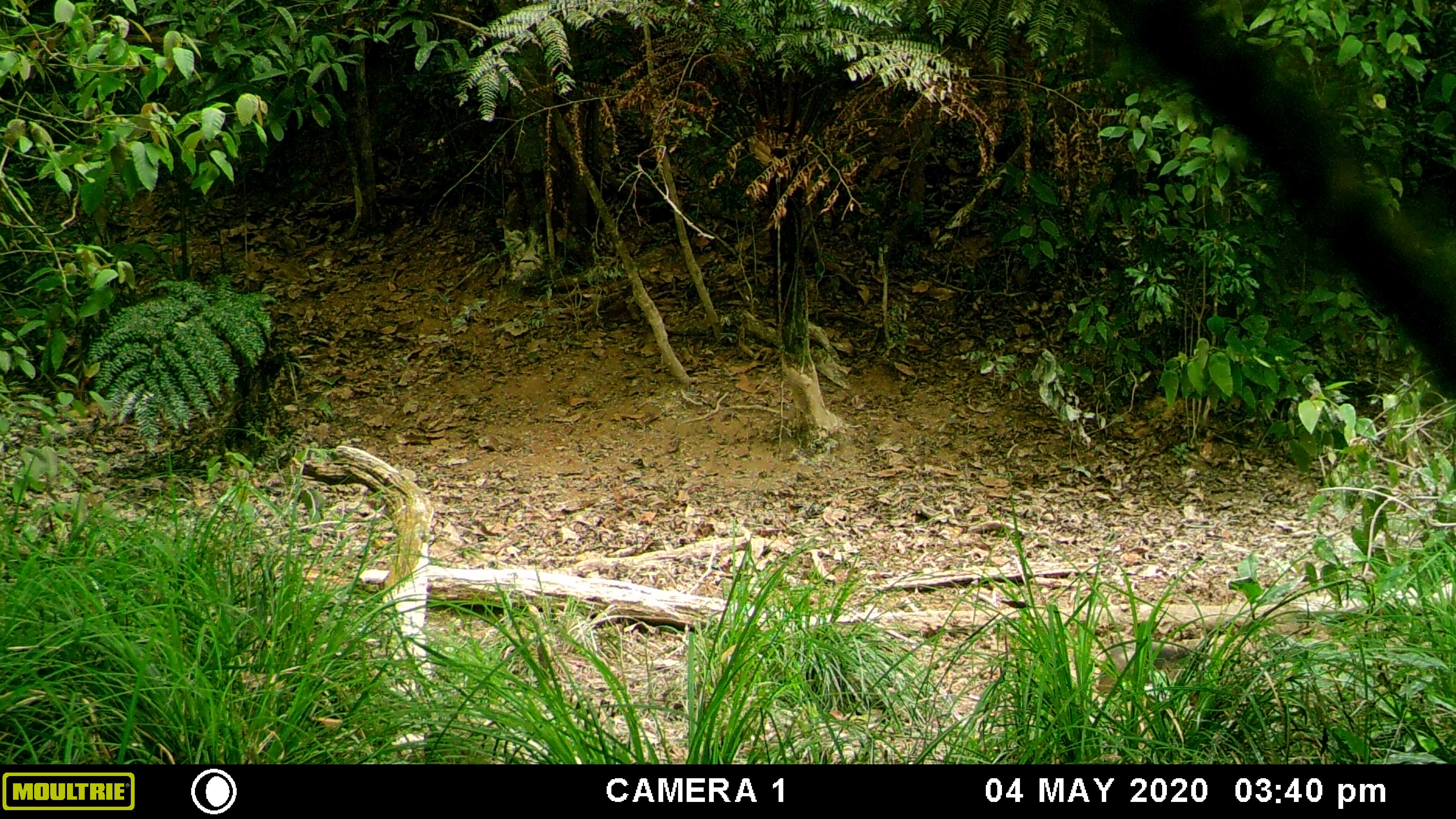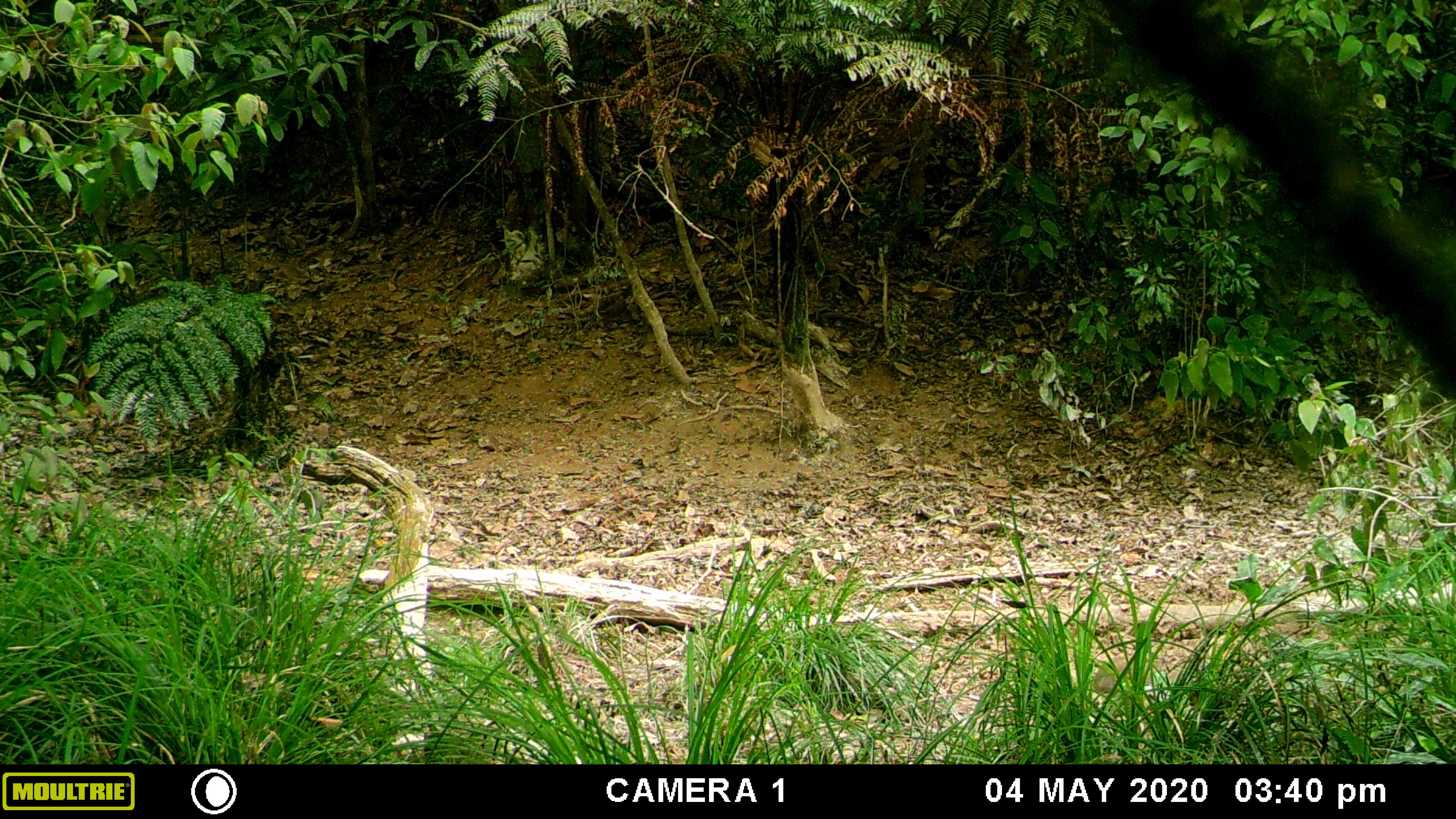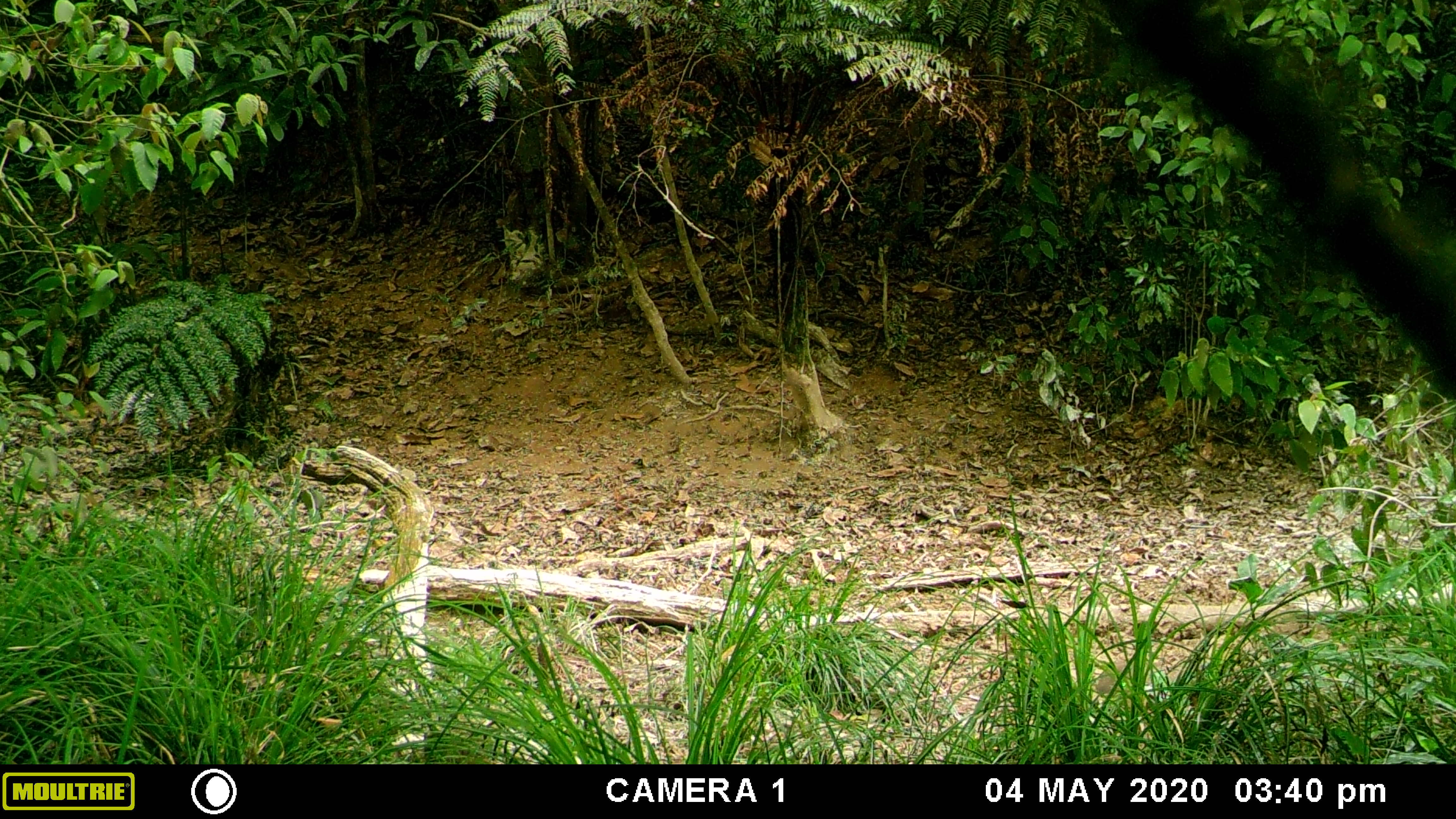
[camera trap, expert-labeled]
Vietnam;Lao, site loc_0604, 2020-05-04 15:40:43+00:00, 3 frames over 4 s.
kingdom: Animalia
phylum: Chordata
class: Mammalia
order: Artiodactyla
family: Suidae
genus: Sus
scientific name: Sus scrofa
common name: eurasian wild pig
Eurasian wild pig (Sus scrofa). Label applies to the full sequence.